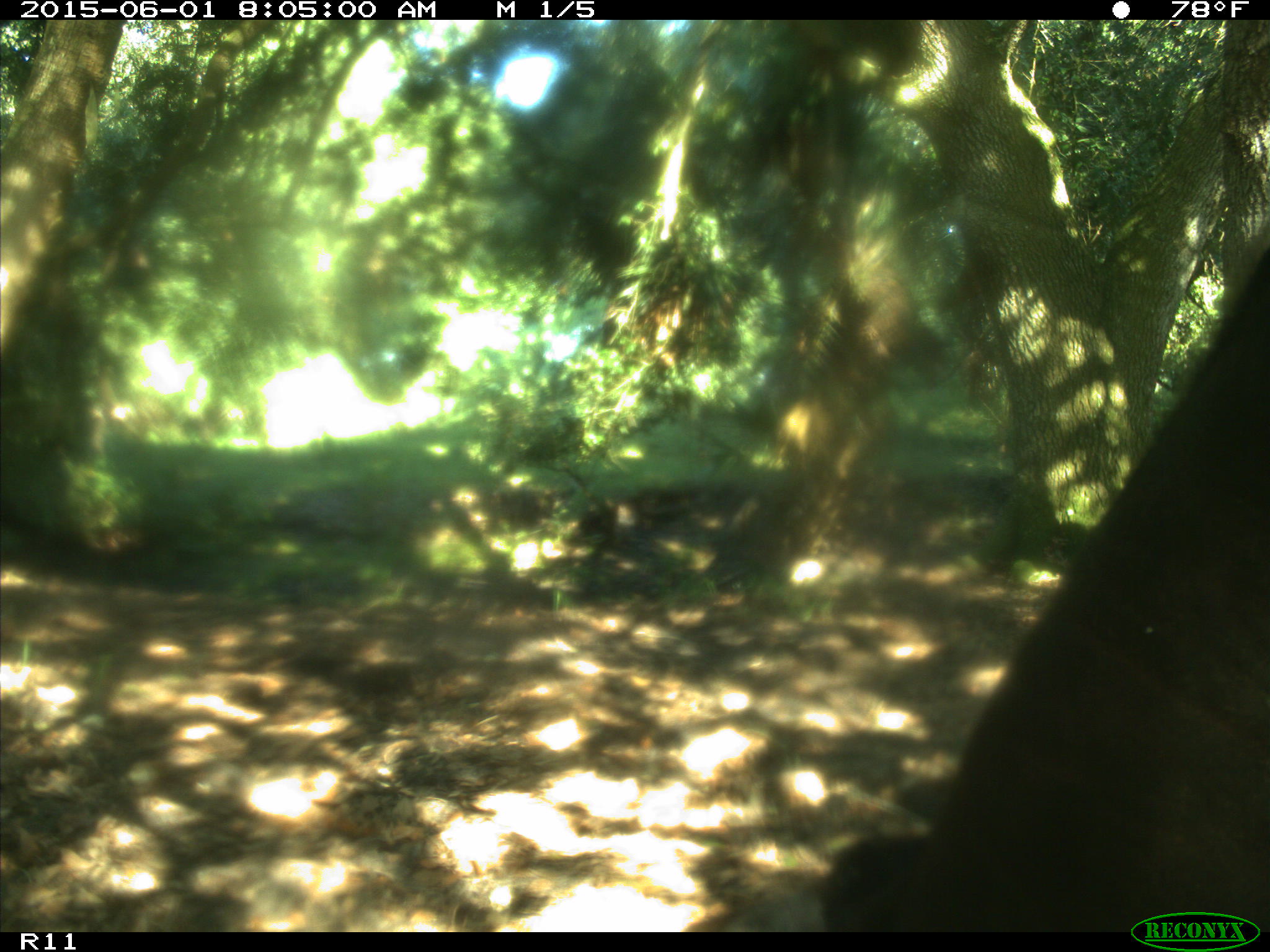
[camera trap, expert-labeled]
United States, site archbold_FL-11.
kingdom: Animalia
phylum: Chordata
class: Mammalia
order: Artiodactyla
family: Bovidae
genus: Bos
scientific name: Bos taurus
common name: domestic cow